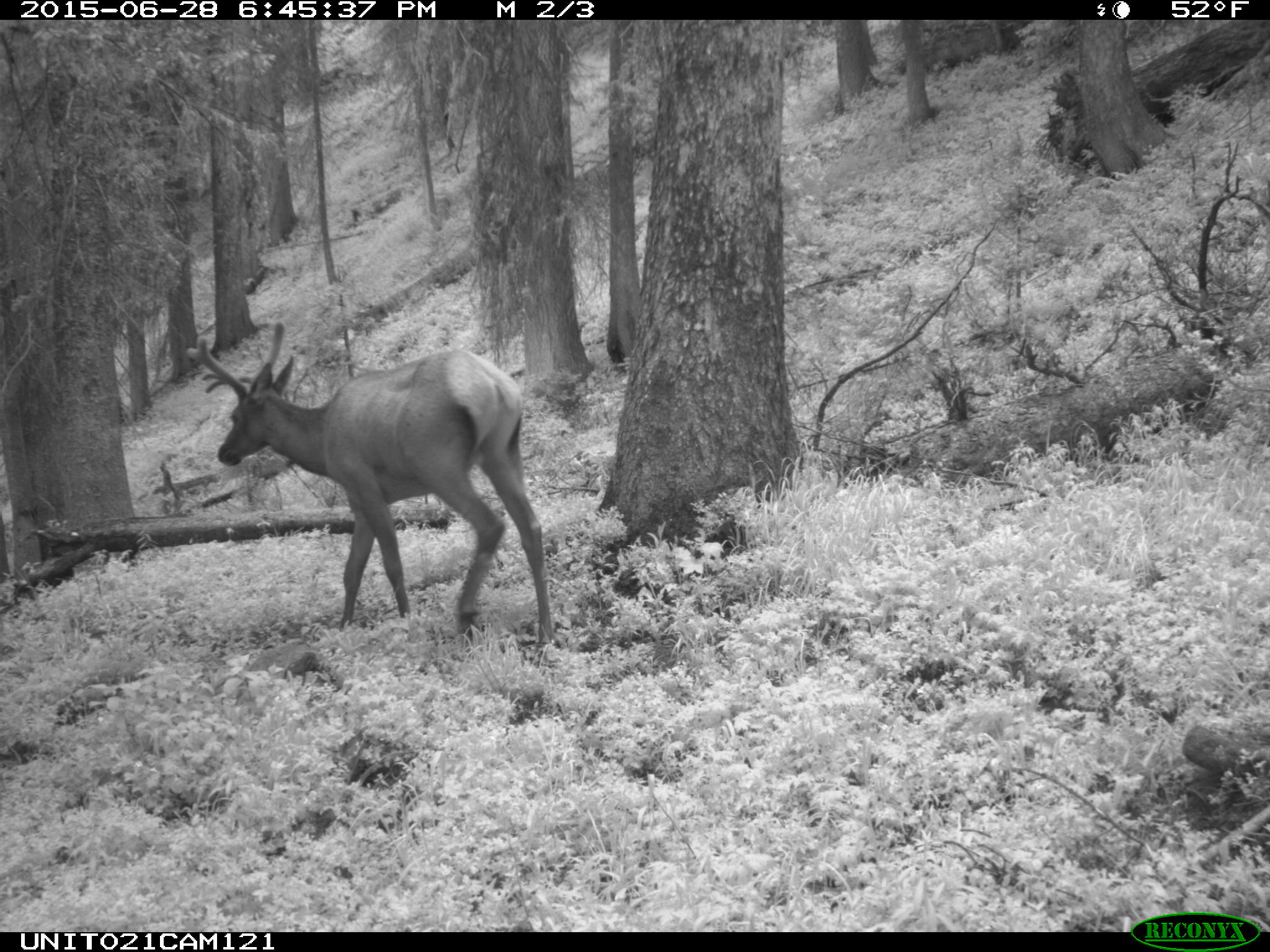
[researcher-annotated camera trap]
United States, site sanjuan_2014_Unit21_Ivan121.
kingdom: Animalia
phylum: Chordata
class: Mammalia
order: Artiodactyla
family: Cervidae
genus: Cervus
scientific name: Cervus elaphus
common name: red deer